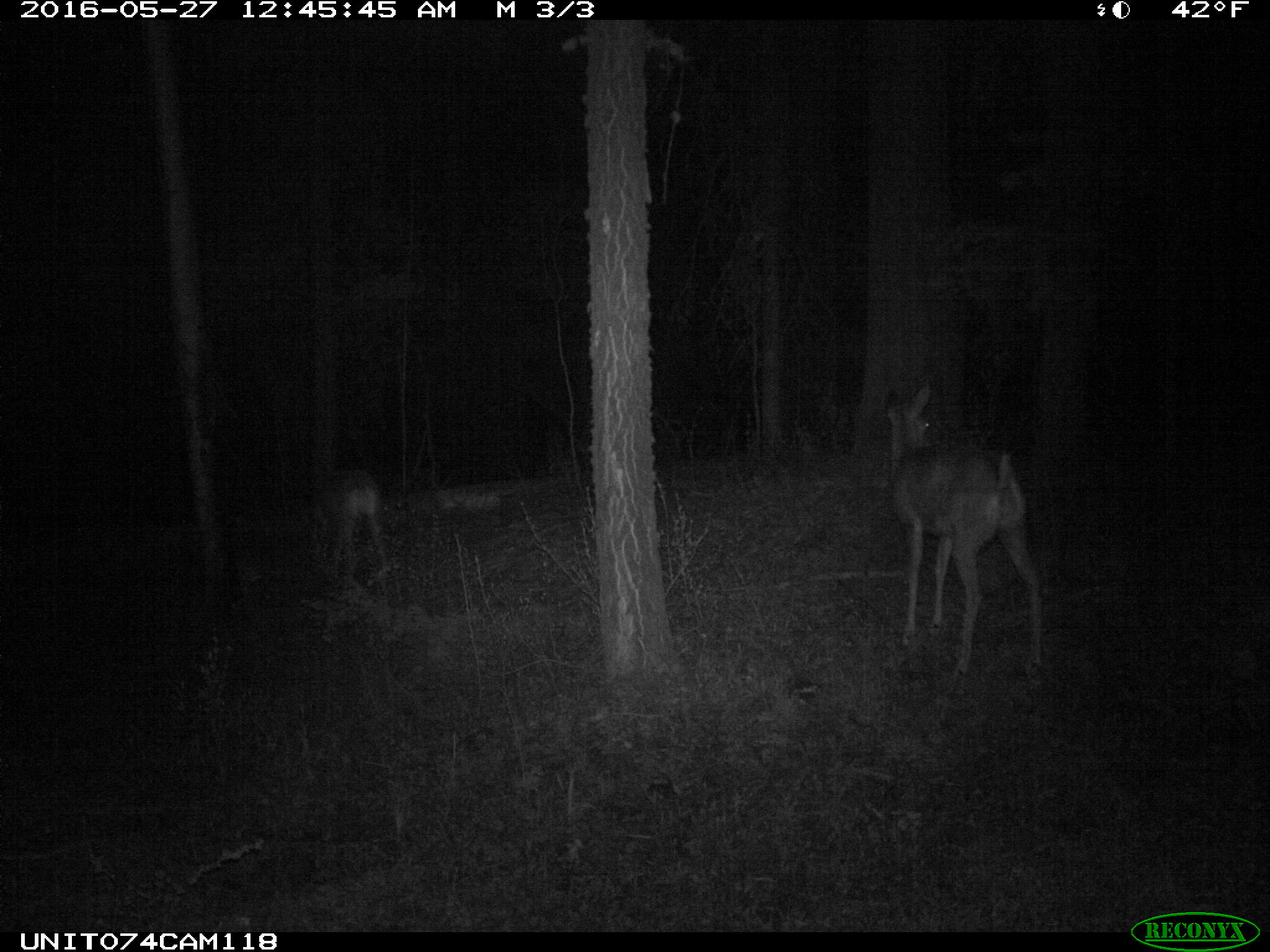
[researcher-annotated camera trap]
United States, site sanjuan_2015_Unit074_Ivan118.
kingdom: Animalia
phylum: Chordata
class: Mammalia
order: Artiodactyla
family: Cervidae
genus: Odocoileus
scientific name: Odocoileus hemionus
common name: mule deer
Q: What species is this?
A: Odocoileus hemionus (mule deer).